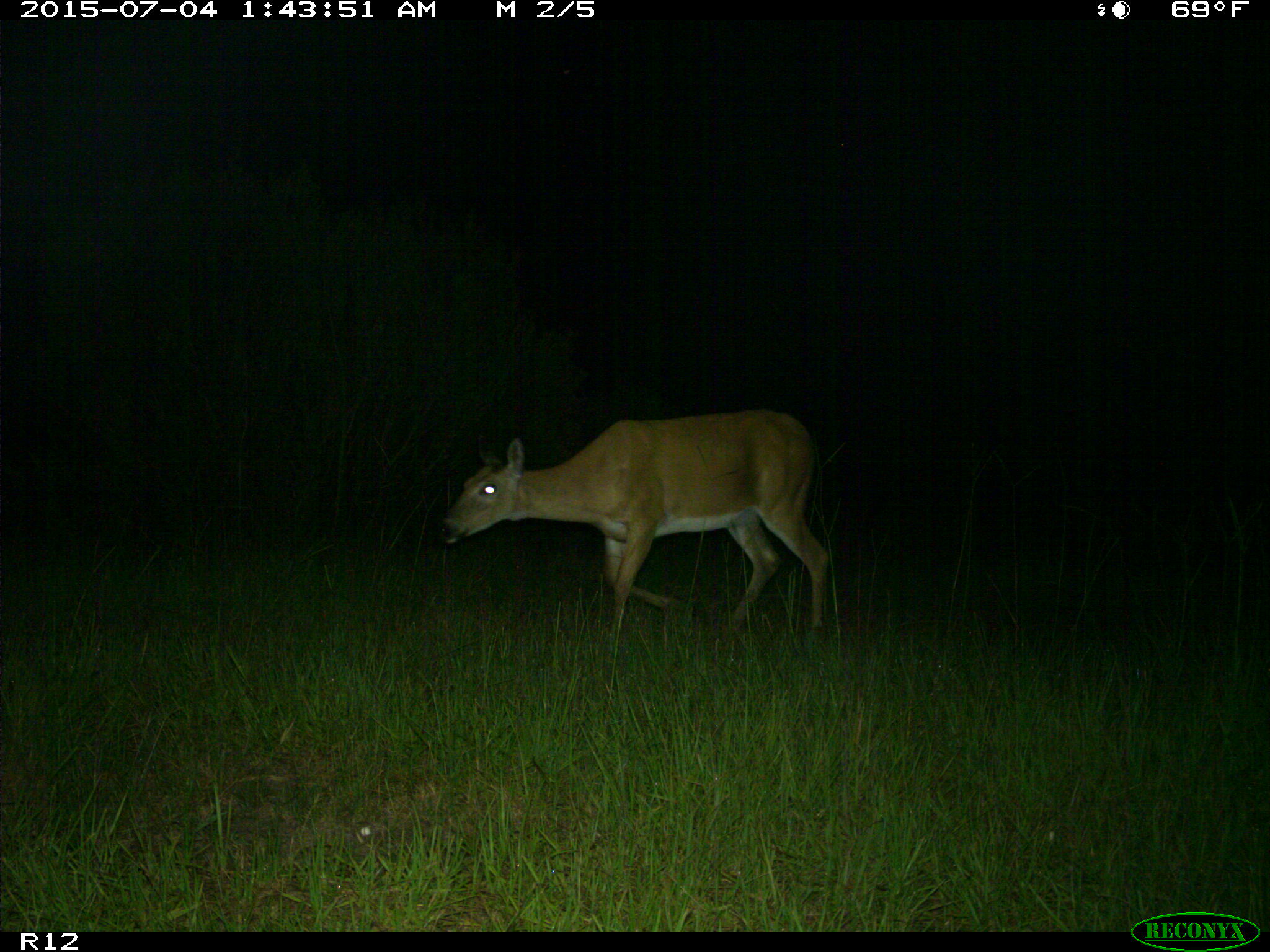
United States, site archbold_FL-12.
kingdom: Animalia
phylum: Chordata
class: Mammalia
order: Artiodactyla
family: Cervidae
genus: Odocoileus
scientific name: Odocoileus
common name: deer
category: unidentified deer